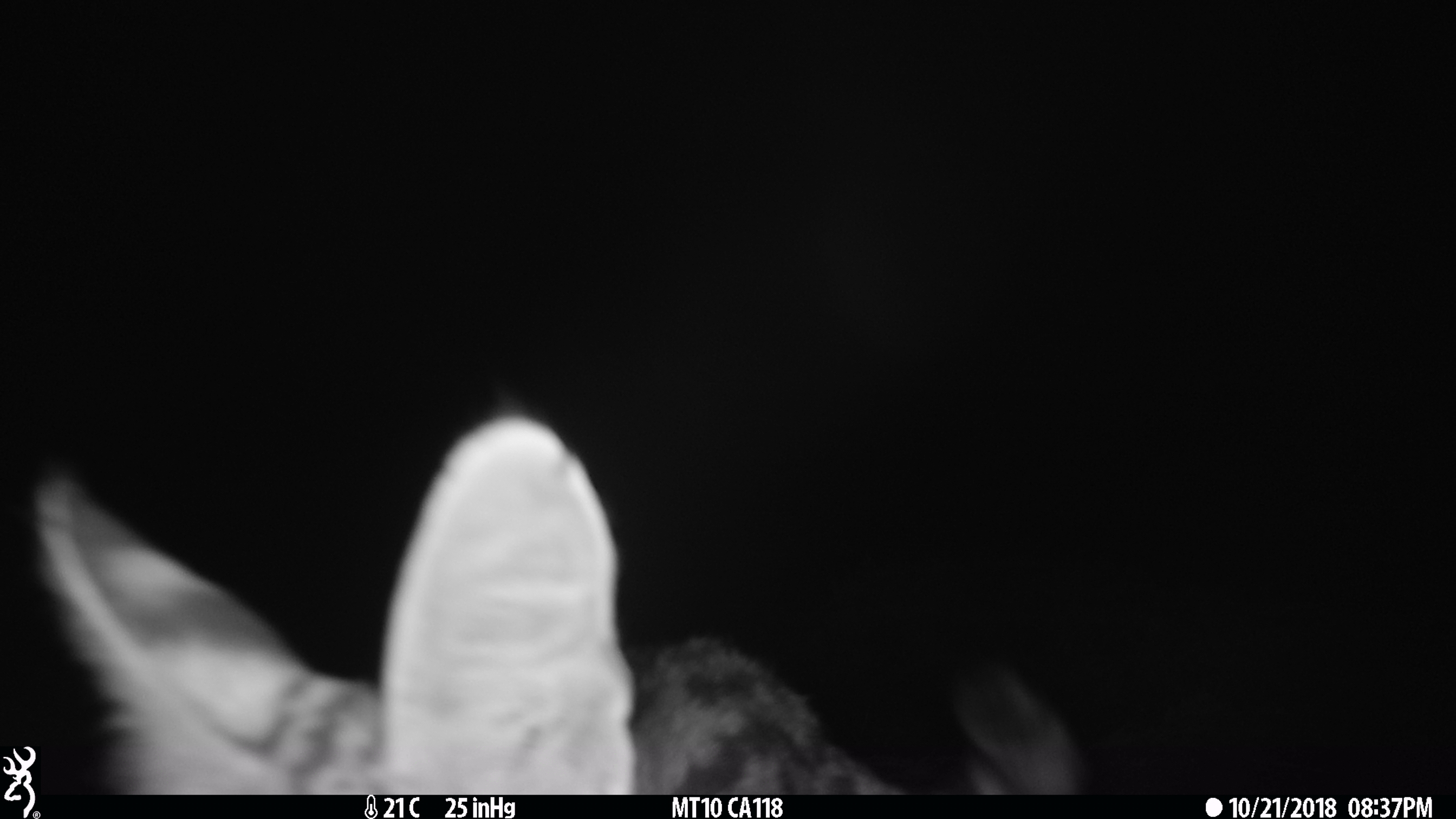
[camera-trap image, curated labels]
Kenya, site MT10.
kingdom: Animalia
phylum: Chordata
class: Mammalia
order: Carnivora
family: Felidae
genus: Leptailurus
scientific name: Leptailurus serval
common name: serval